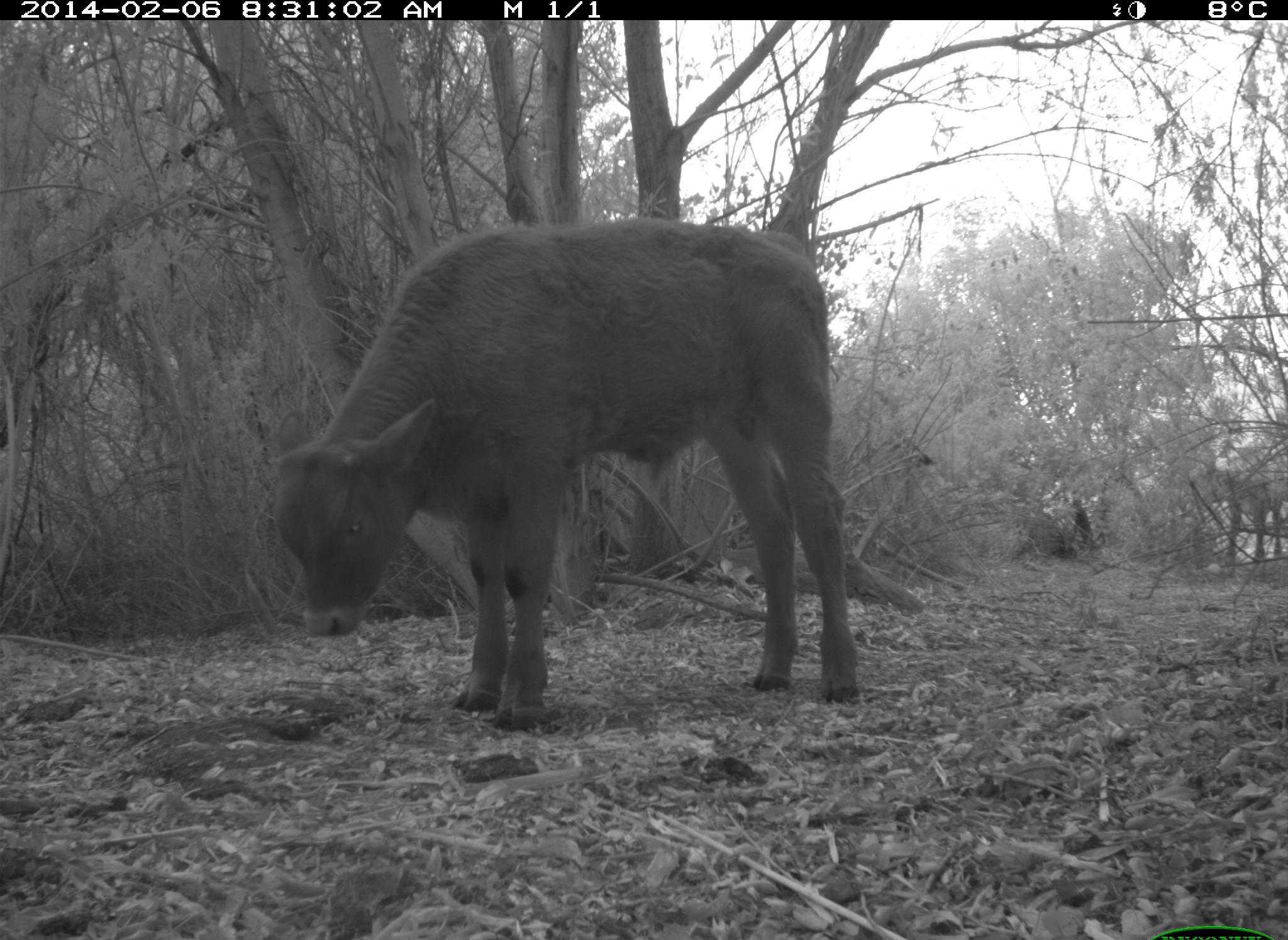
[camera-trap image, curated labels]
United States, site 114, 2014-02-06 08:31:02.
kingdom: Animalia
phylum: Chordata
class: Mammalia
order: Artiodactyla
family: Bovidae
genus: Bos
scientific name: Bos taurus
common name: cow